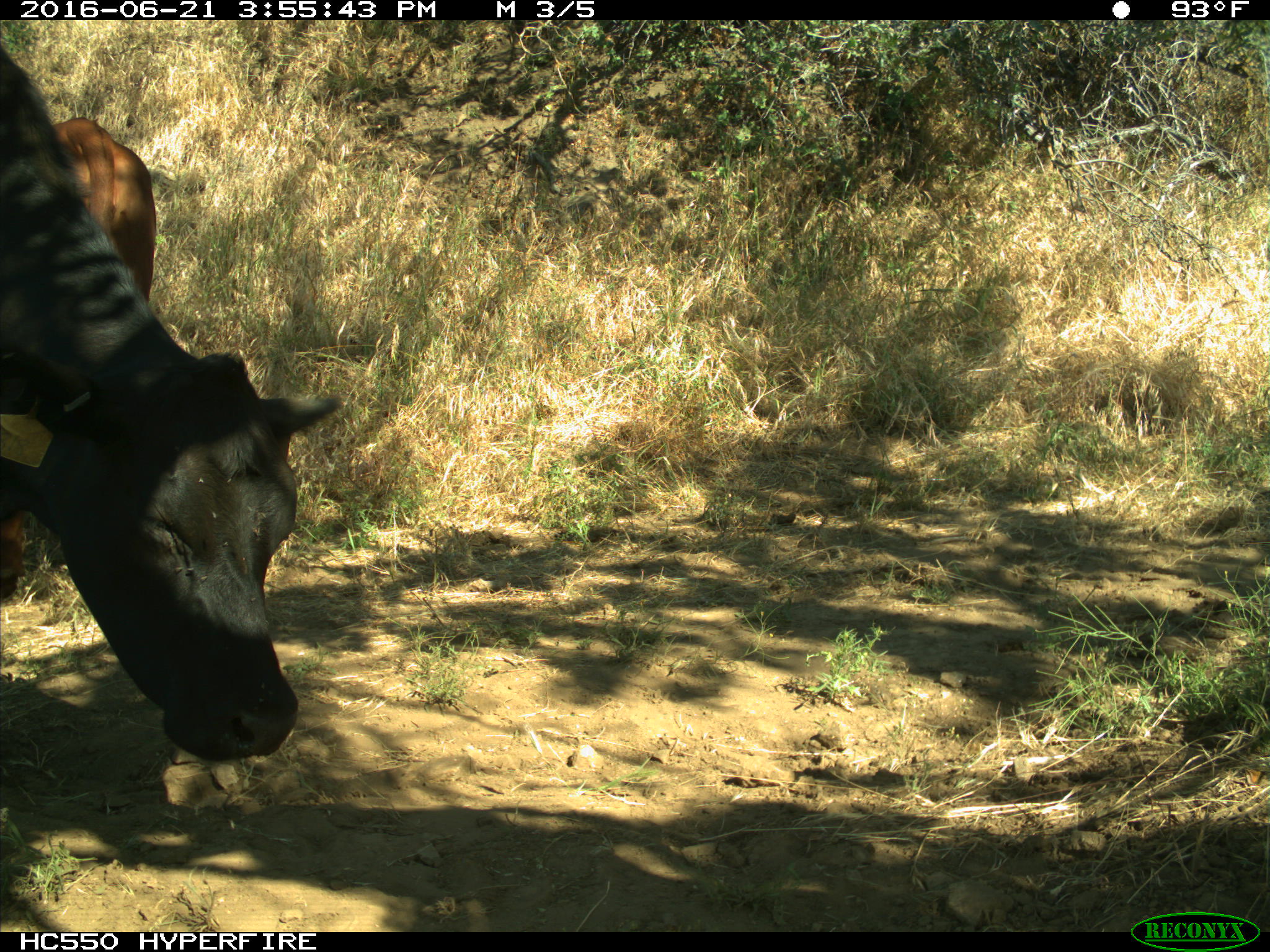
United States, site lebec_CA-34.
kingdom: Animalia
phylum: Chordata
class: Mammalia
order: Artiodactyla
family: Bovidae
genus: Bos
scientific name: Bos taurus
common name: domestic cow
Bos taurus (domestic cow).